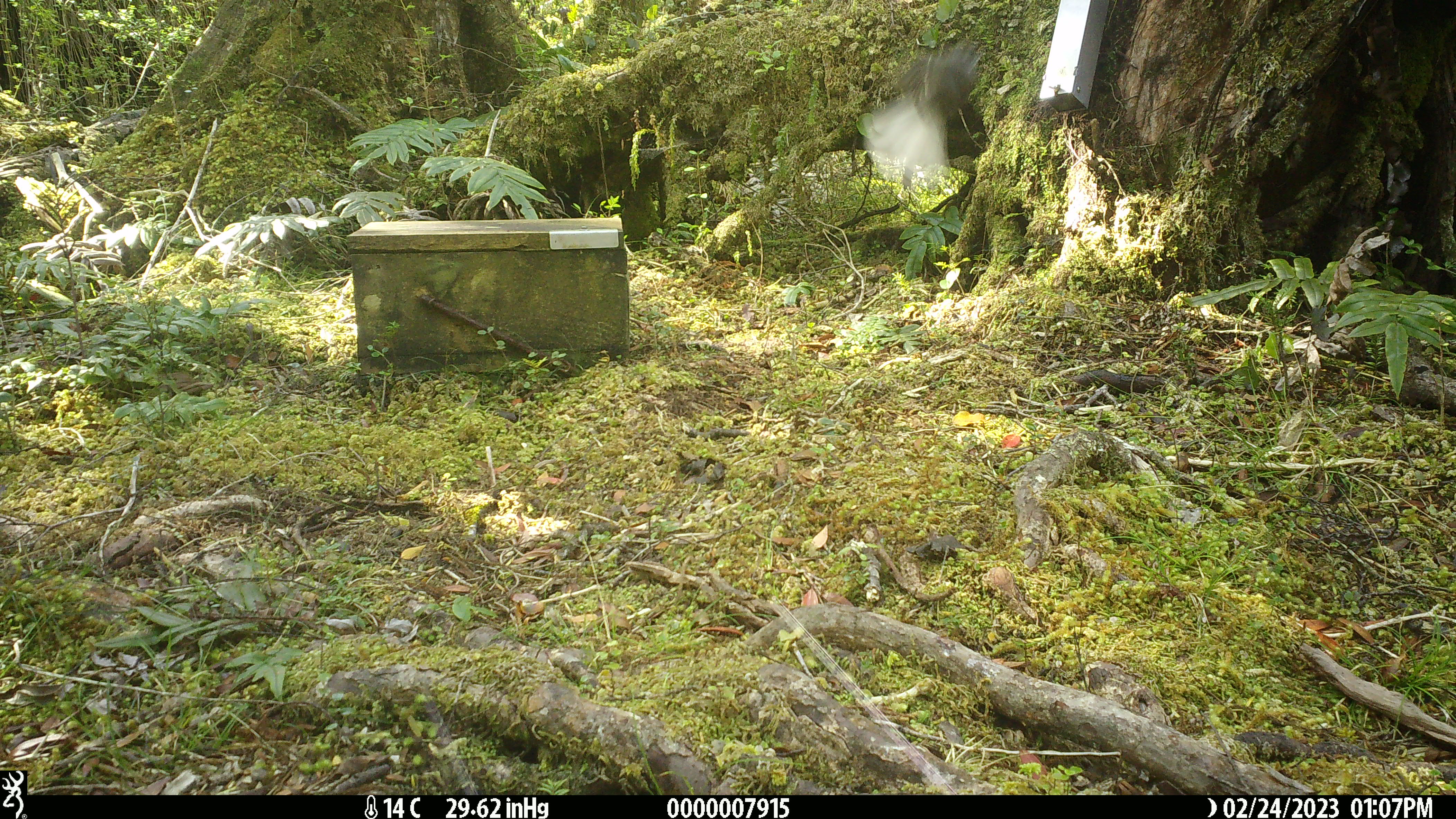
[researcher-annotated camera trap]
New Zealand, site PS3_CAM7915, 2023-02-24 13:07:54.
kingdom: Animalia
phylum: Chordata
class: Aves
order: Passeriformes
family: Rhipiduridae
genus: Rhipidura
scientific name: Rhipidura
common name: fantails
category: fantail